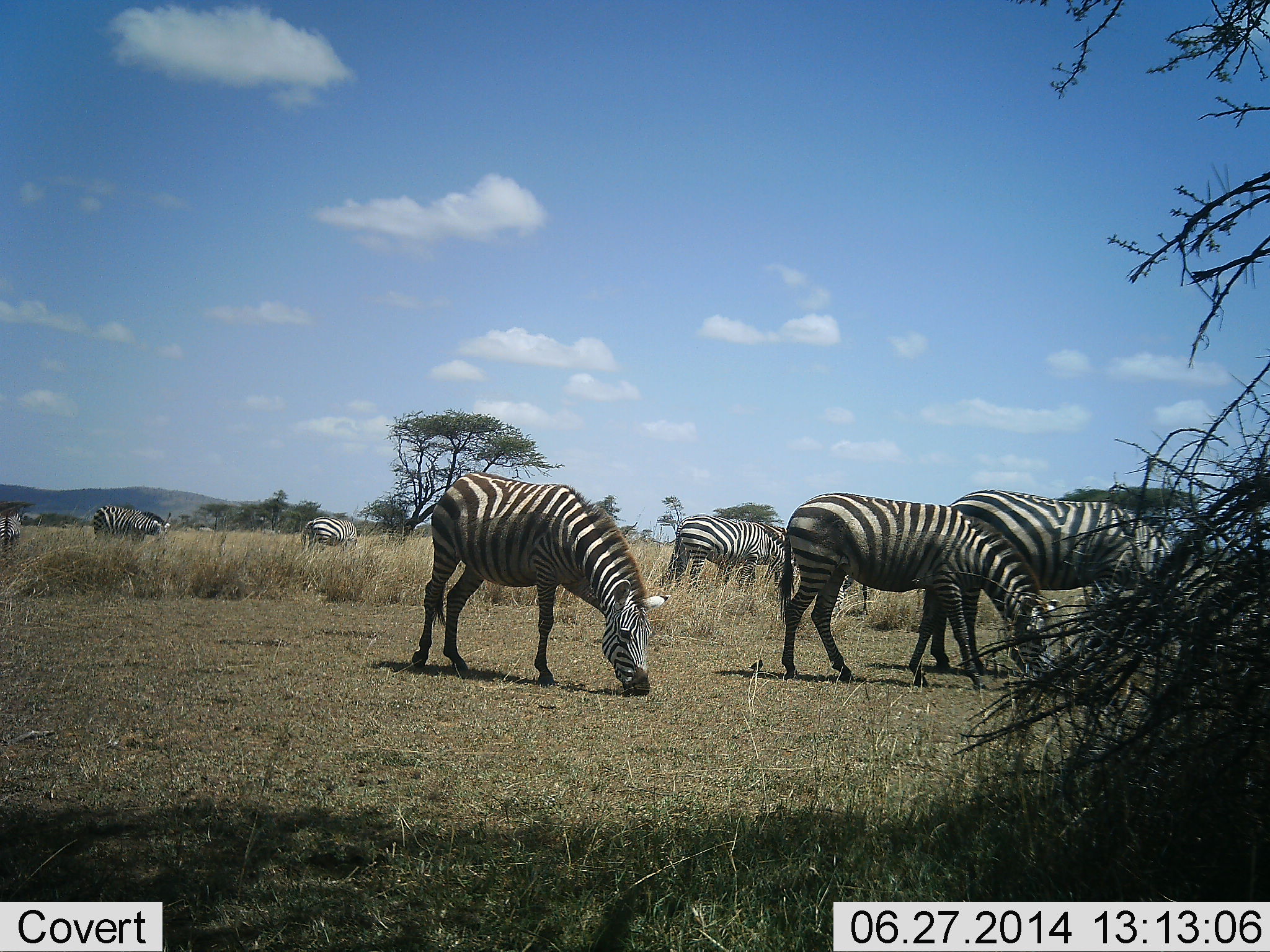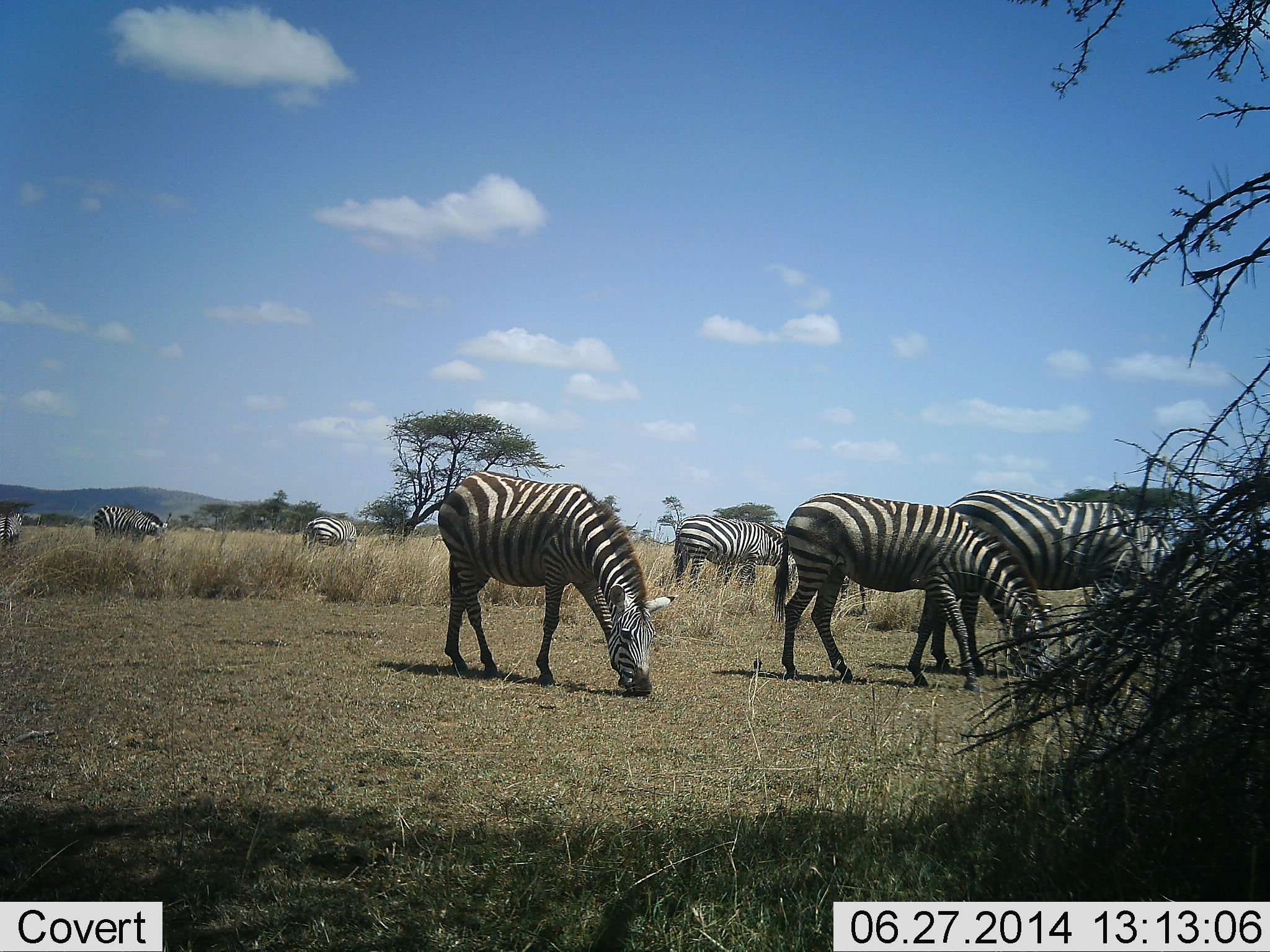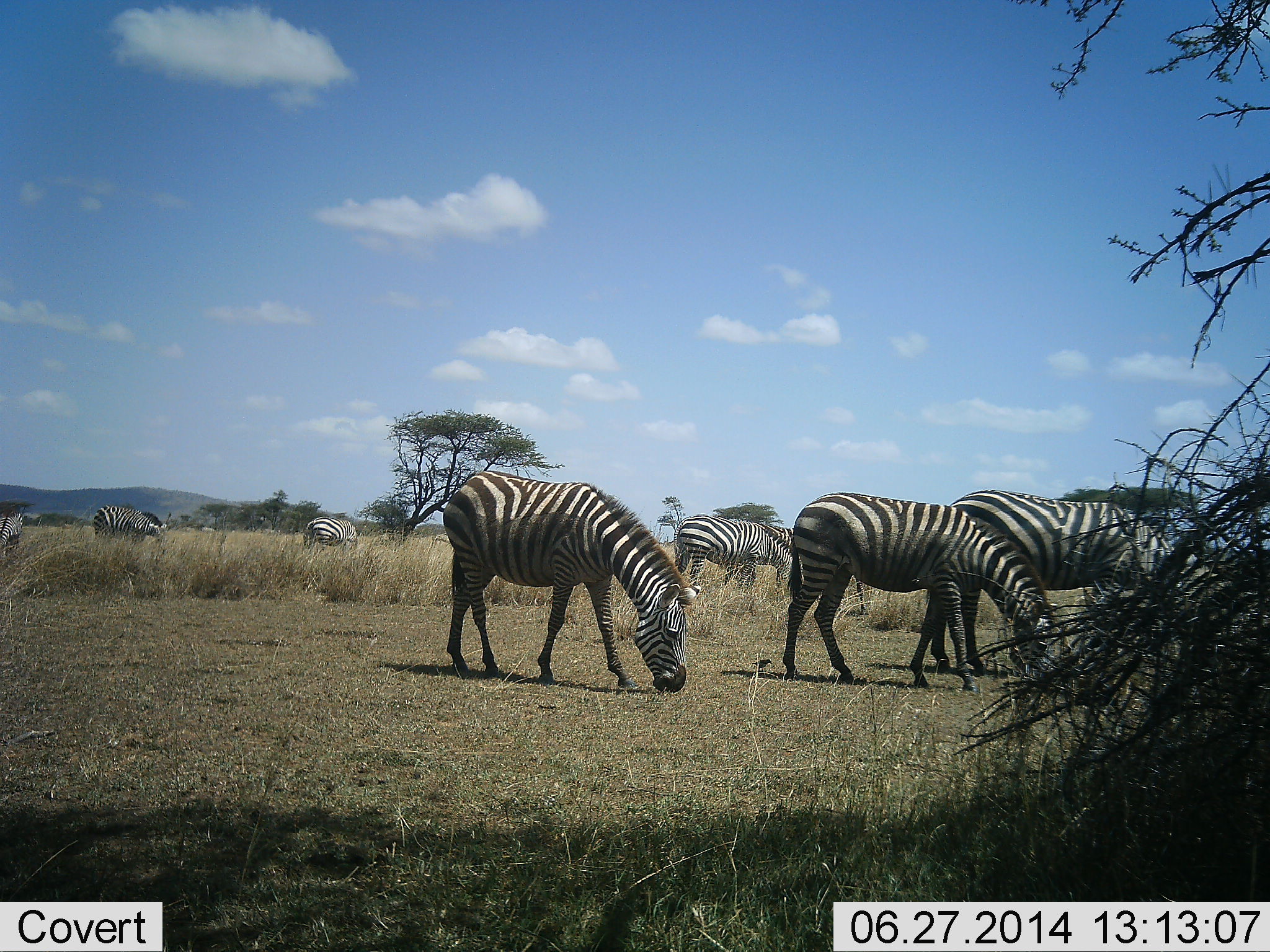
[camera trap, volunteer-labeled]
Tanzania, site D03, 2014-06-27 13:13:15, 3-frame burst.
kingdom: Animalia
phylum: Chordata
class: Mammalia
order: Perissodactyla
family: Equidae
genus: Equus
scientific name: Equus quagga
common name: plains zebra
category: zebra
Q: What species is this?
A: Zebra (plains zebra) (Equus quagga).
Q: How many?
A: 7.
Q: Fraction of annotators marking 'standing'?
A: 30%.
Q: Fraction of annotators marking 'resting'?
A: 0%.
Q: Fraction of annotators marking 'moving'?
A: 10%.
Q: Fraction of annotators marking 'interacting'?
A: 0%.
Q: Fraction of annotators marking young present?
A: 0%.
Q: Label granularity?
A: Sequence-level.